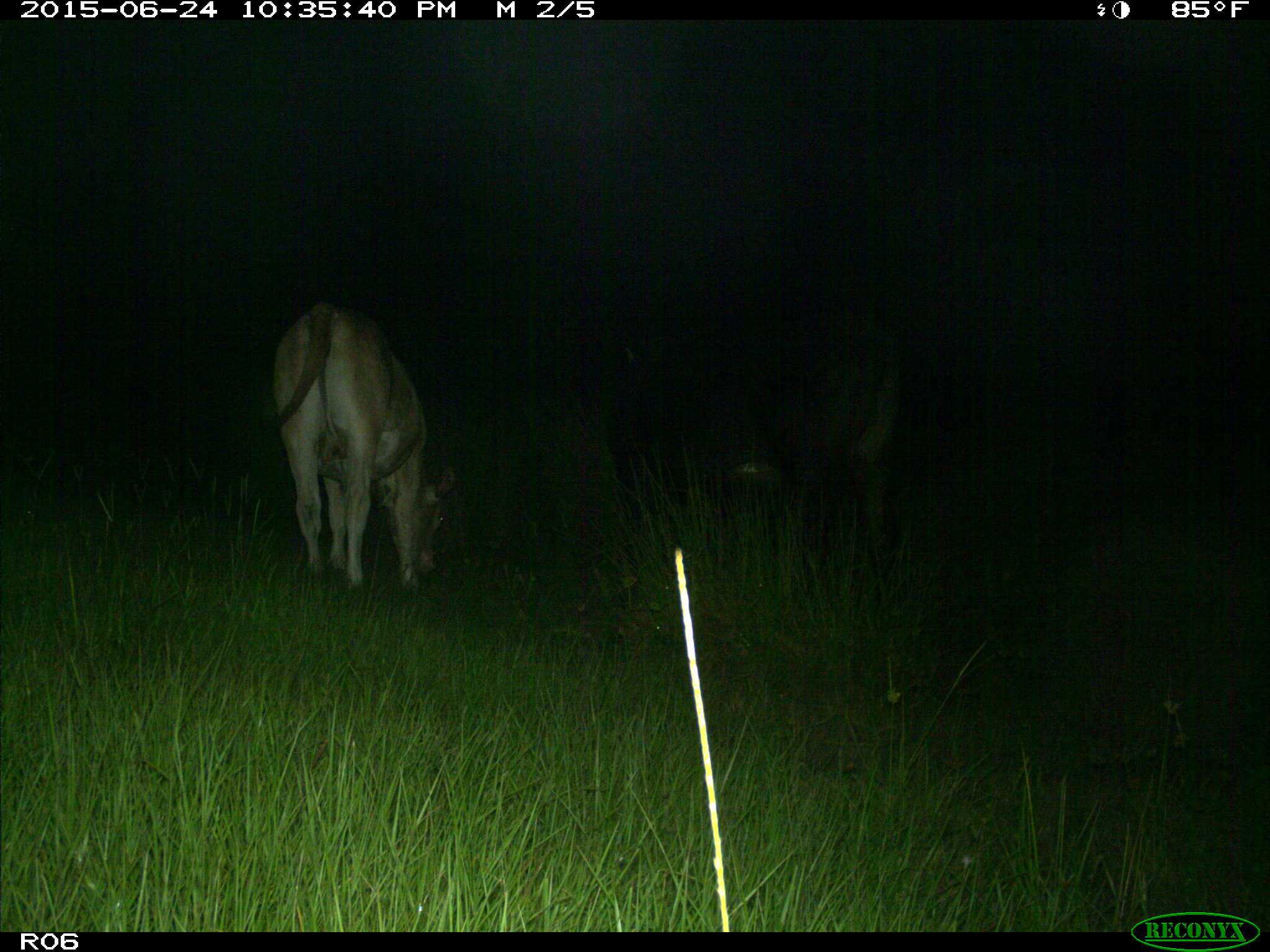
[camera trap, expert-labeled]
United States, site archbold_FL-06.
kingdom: Animalia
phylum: Chordata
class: Mammalia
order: Artiodactyla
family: Bovidae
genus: Bos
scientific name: Bos taurus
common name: domestic cow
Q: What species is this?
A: Bos taurus (domestic cow).